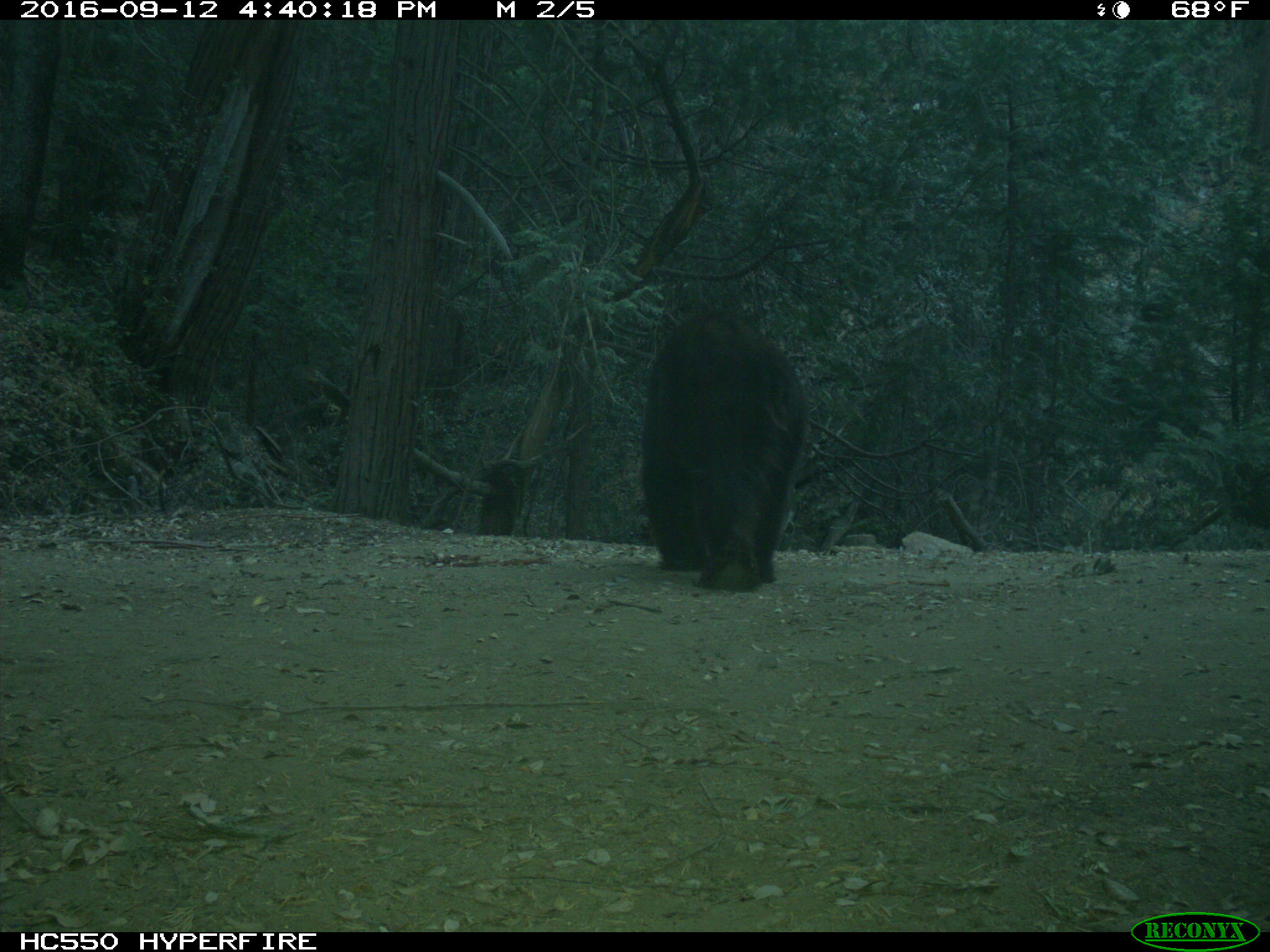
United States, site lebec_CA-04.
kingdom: Animalia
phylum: Chordata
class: Mammalia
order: Carnivora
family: Ursidae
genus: Ursus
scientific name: Ursus americanus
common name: american black bear